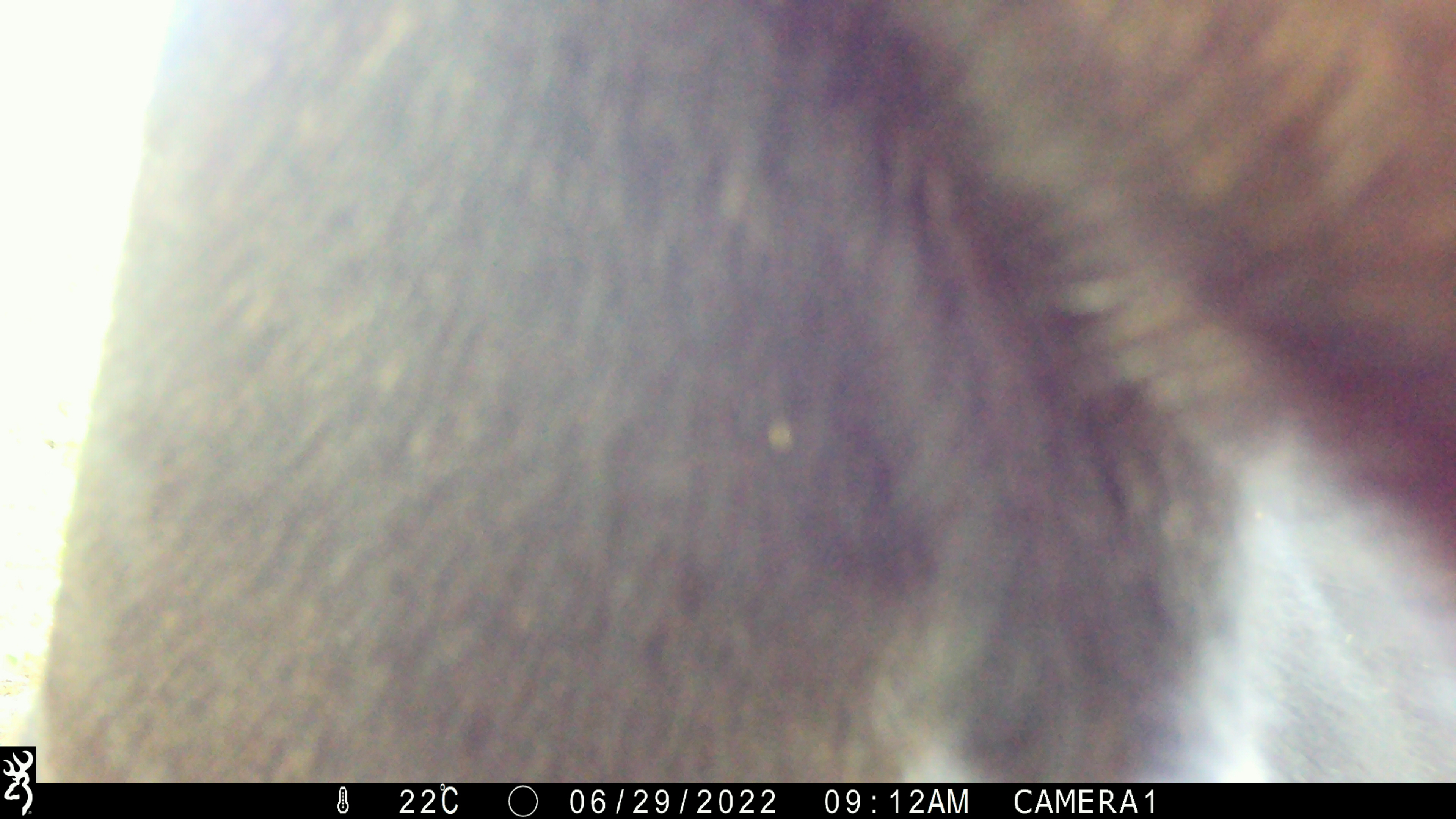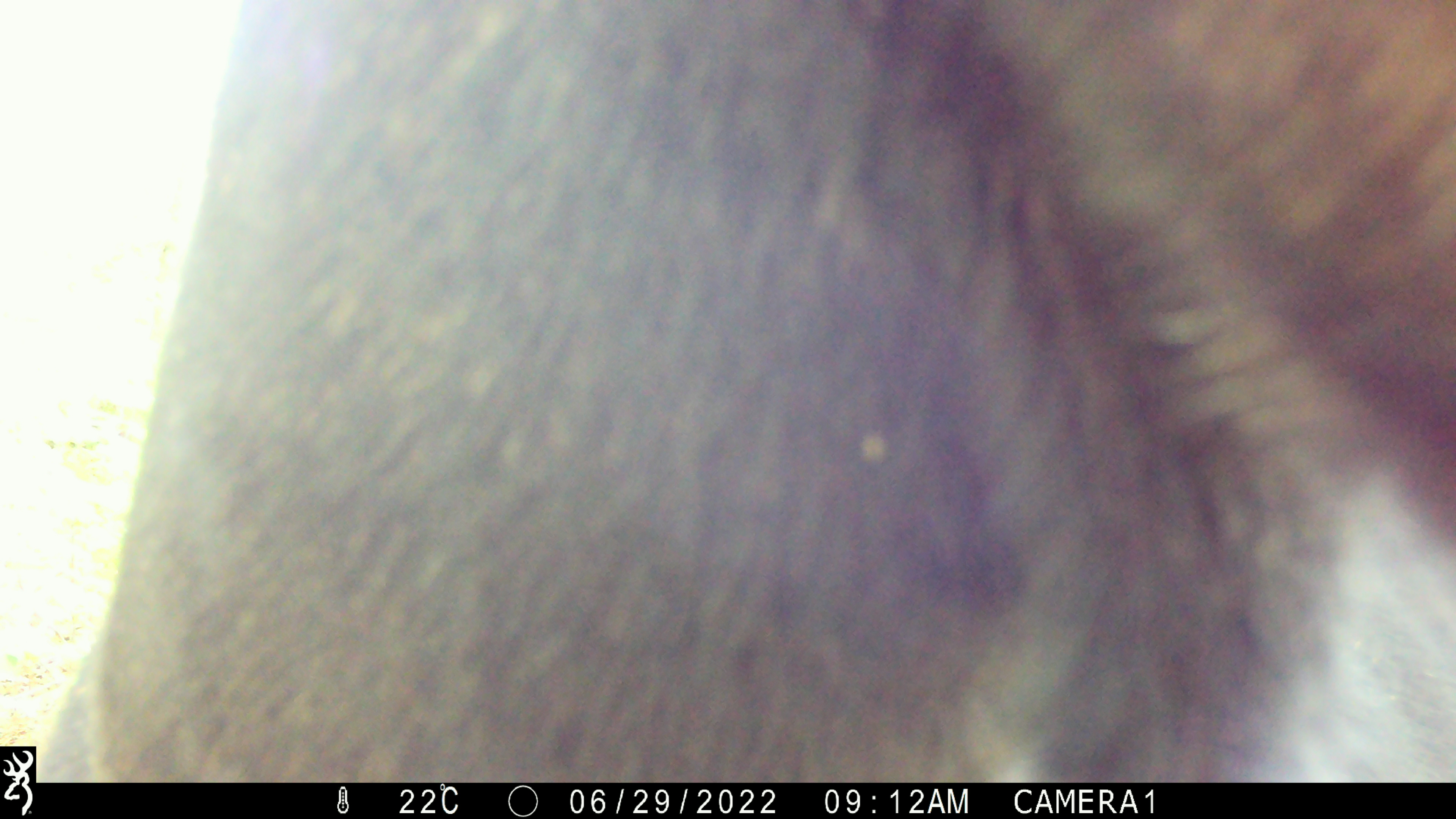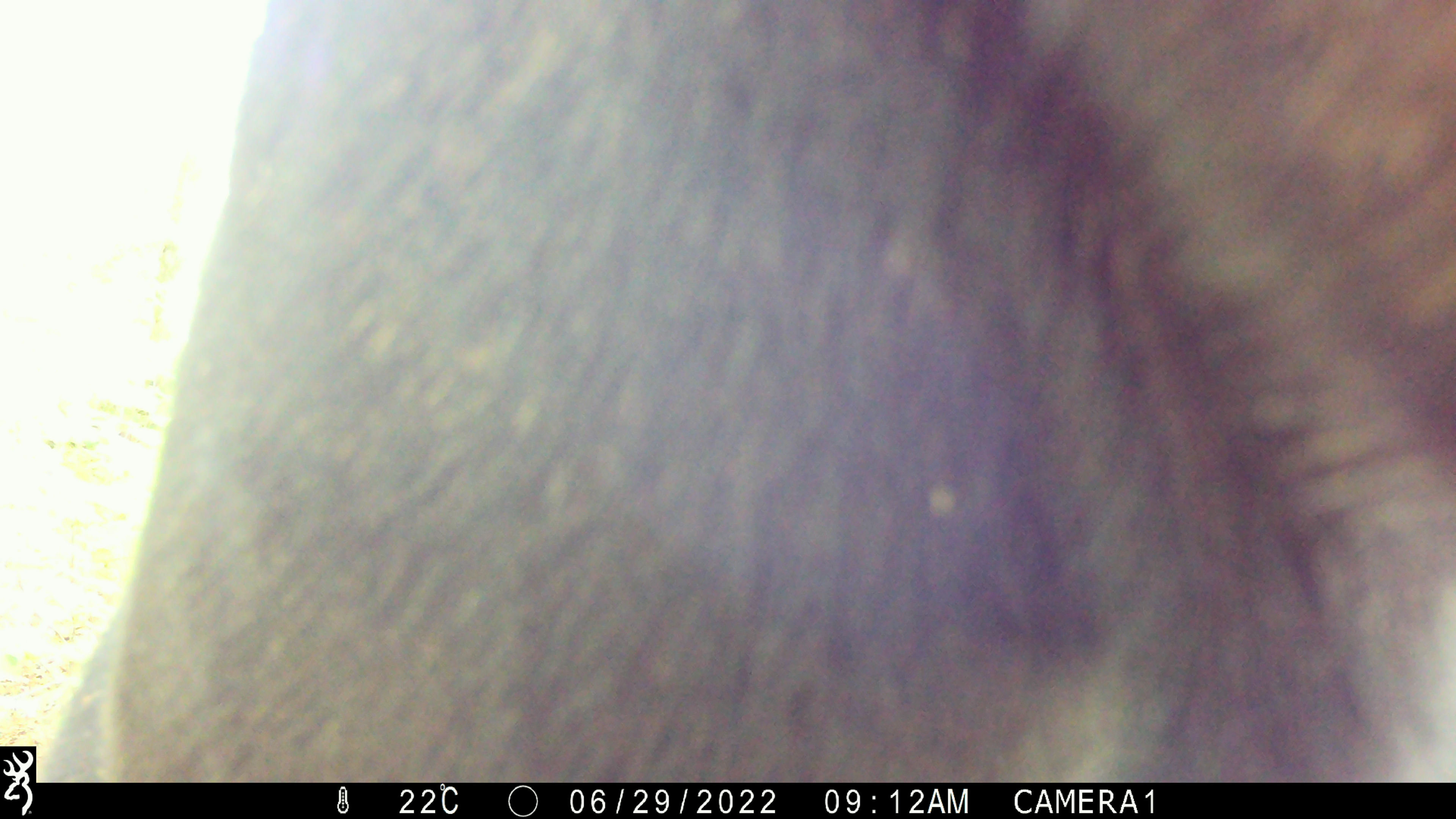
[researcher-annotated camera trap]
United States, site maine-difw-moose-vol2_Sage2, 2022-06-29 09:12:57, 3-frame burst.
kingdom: Animalia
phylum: Chordata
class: Mammalia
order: Artiodactyla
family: Cervidae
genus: Alces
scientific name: Alces alces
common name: moose